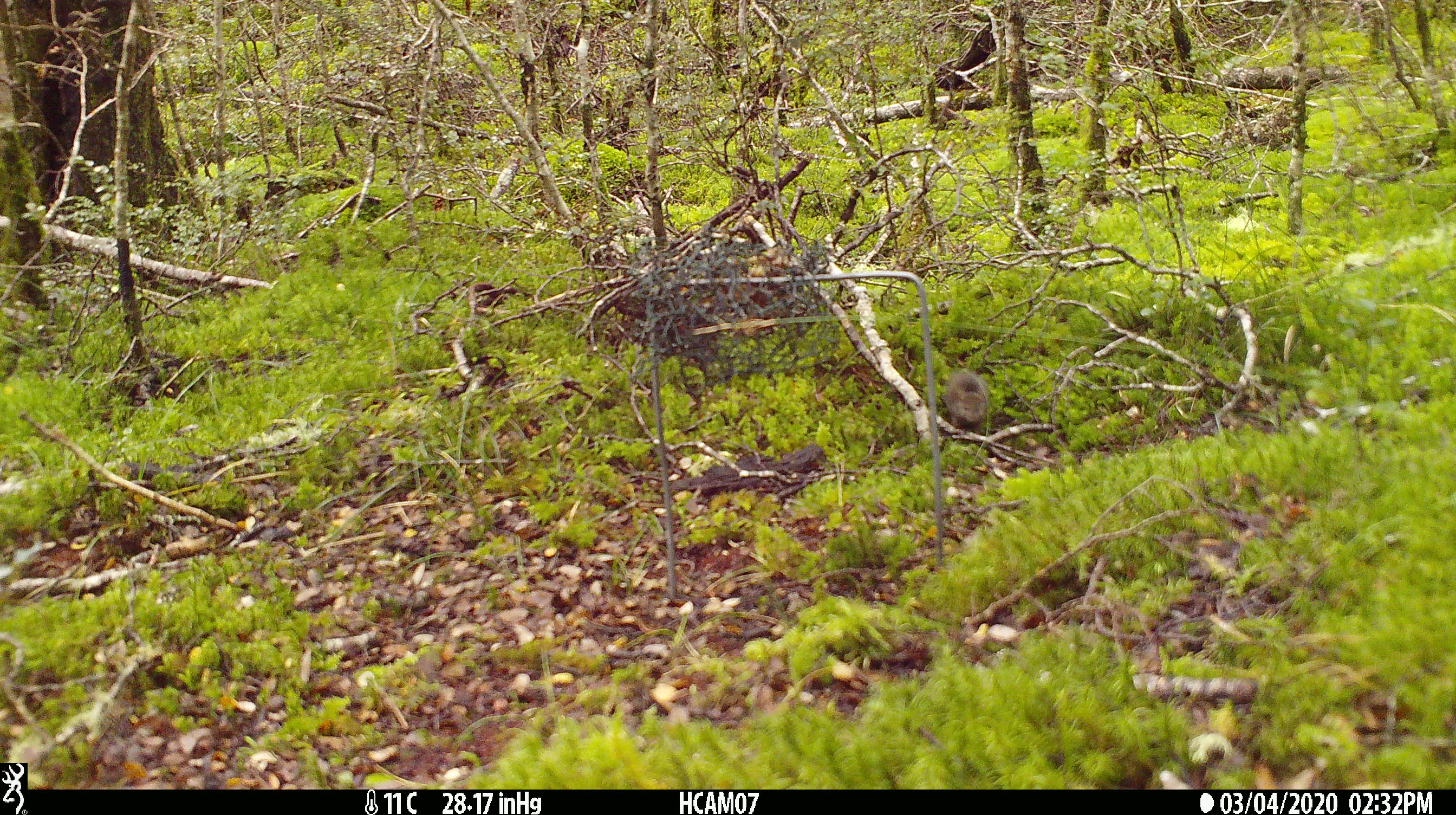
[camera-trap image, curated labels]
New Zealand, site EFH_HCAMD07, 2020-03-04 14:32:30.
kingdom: Animalia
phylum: Chordata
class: Mammalia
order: Rodentia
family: Muridae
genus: Mus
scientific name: Mus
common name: mouse